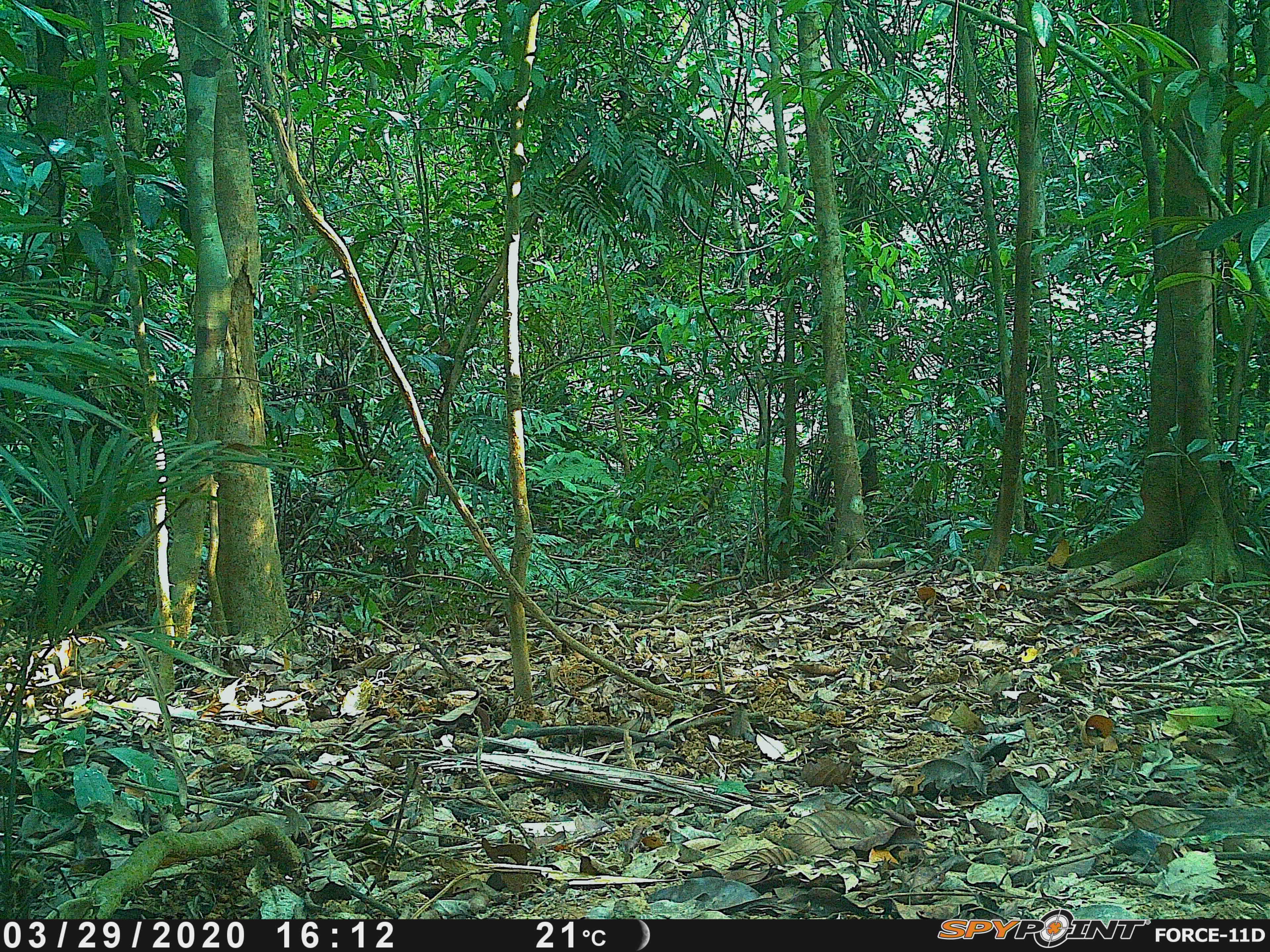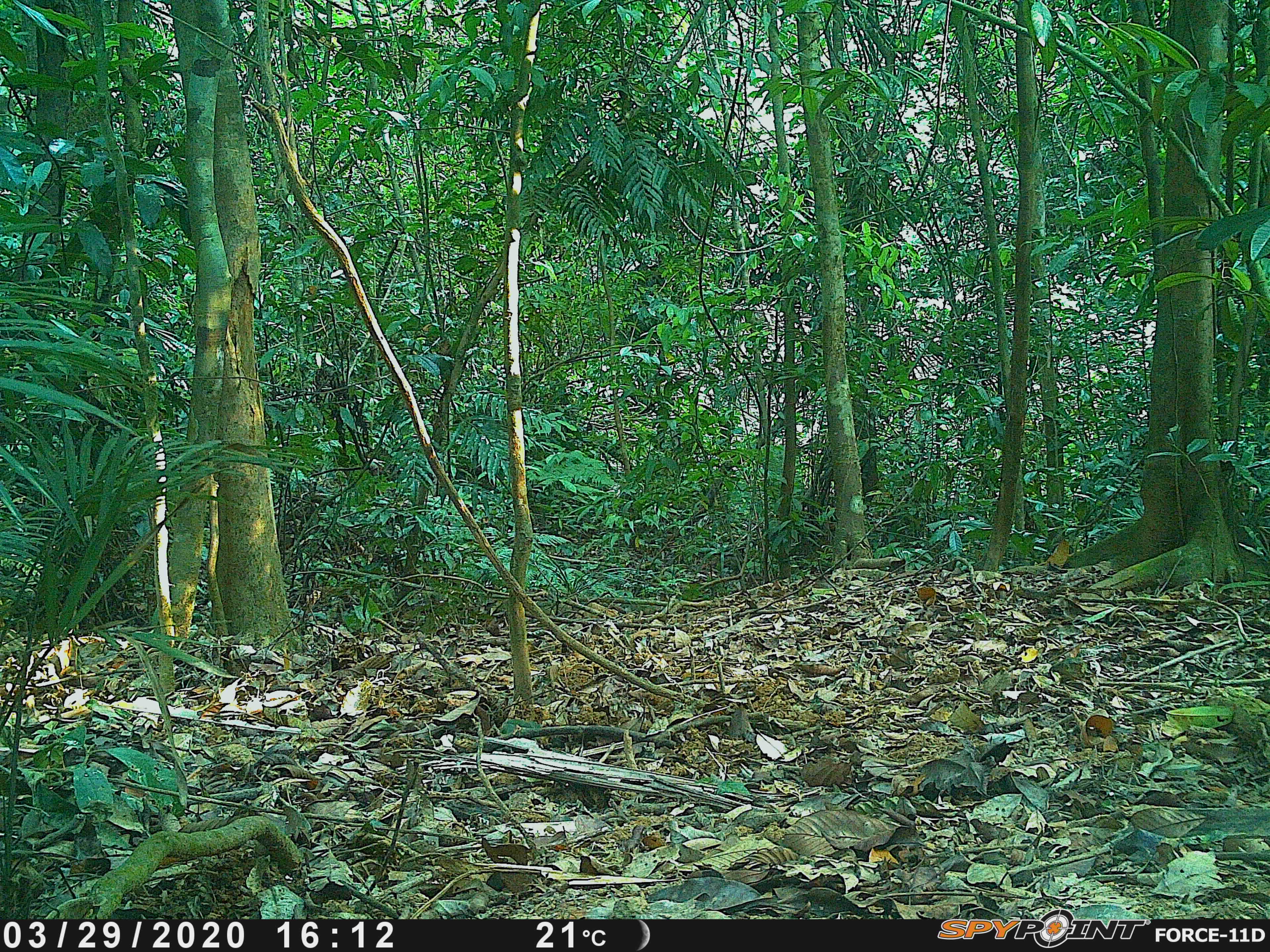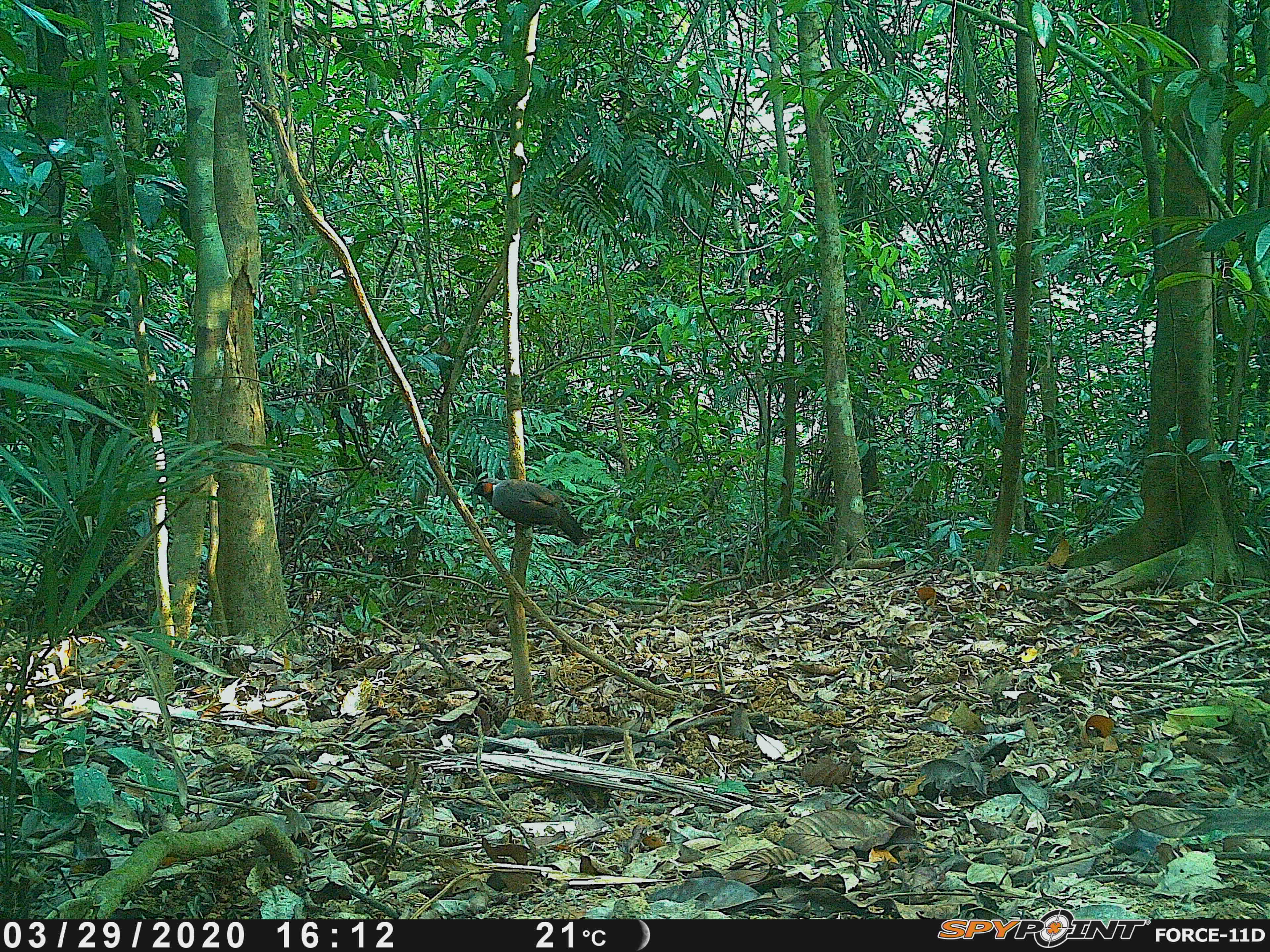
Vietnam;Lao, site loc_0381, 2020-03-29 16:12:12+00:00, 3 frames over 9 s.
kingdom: Animalia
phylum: Chordata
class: Aves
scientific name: Aves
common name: bird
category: unidentified bird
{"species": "unidentified bird (bird) (Aves)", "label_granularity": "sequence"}